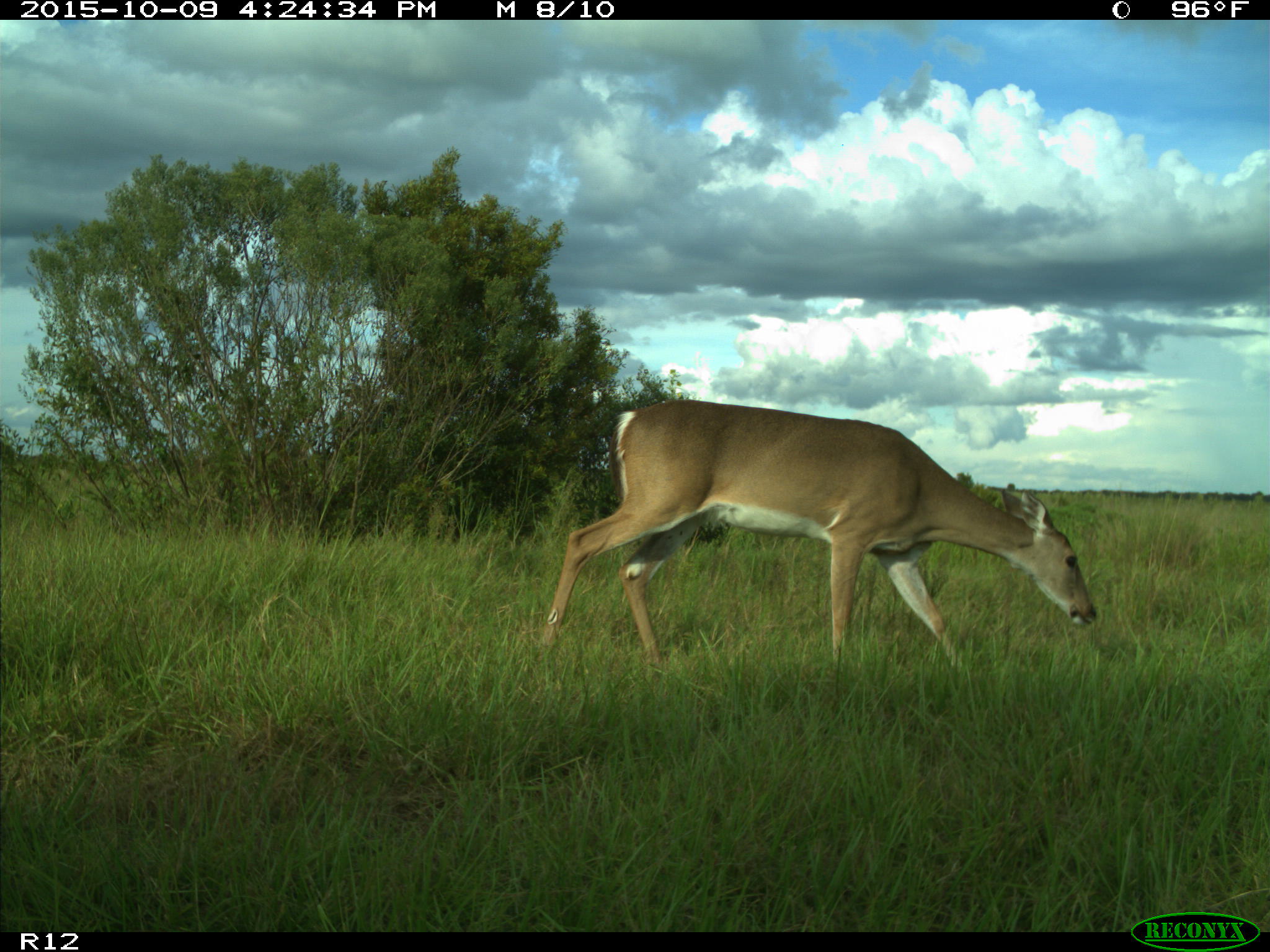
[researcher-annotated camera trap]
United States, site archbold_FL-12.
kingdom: Animalia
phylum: Chordata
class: Mammalia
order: Artiodactyla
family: Cervidae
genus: Odocoileus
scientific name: Odocoileus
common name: deer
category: unidentified deer